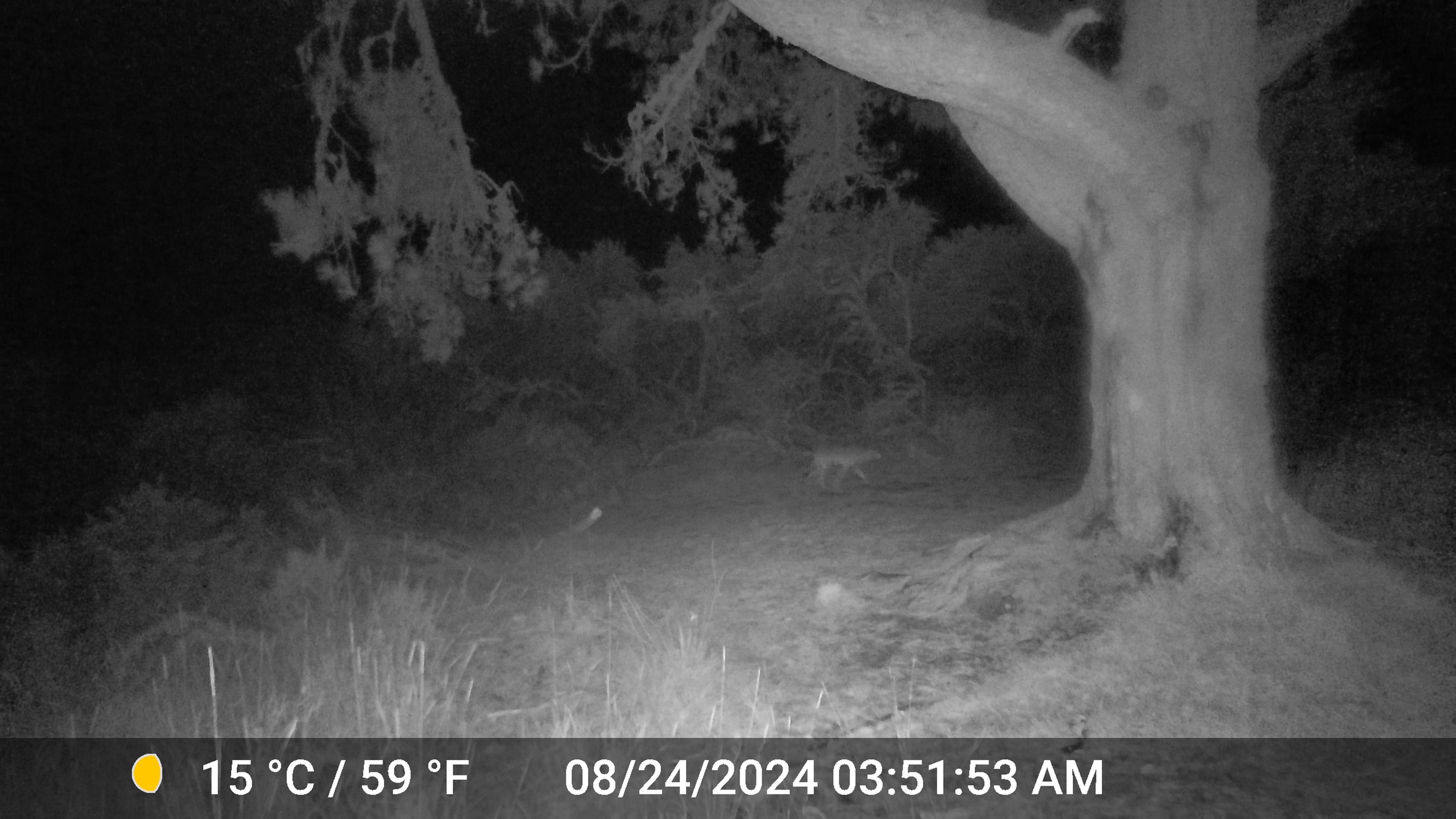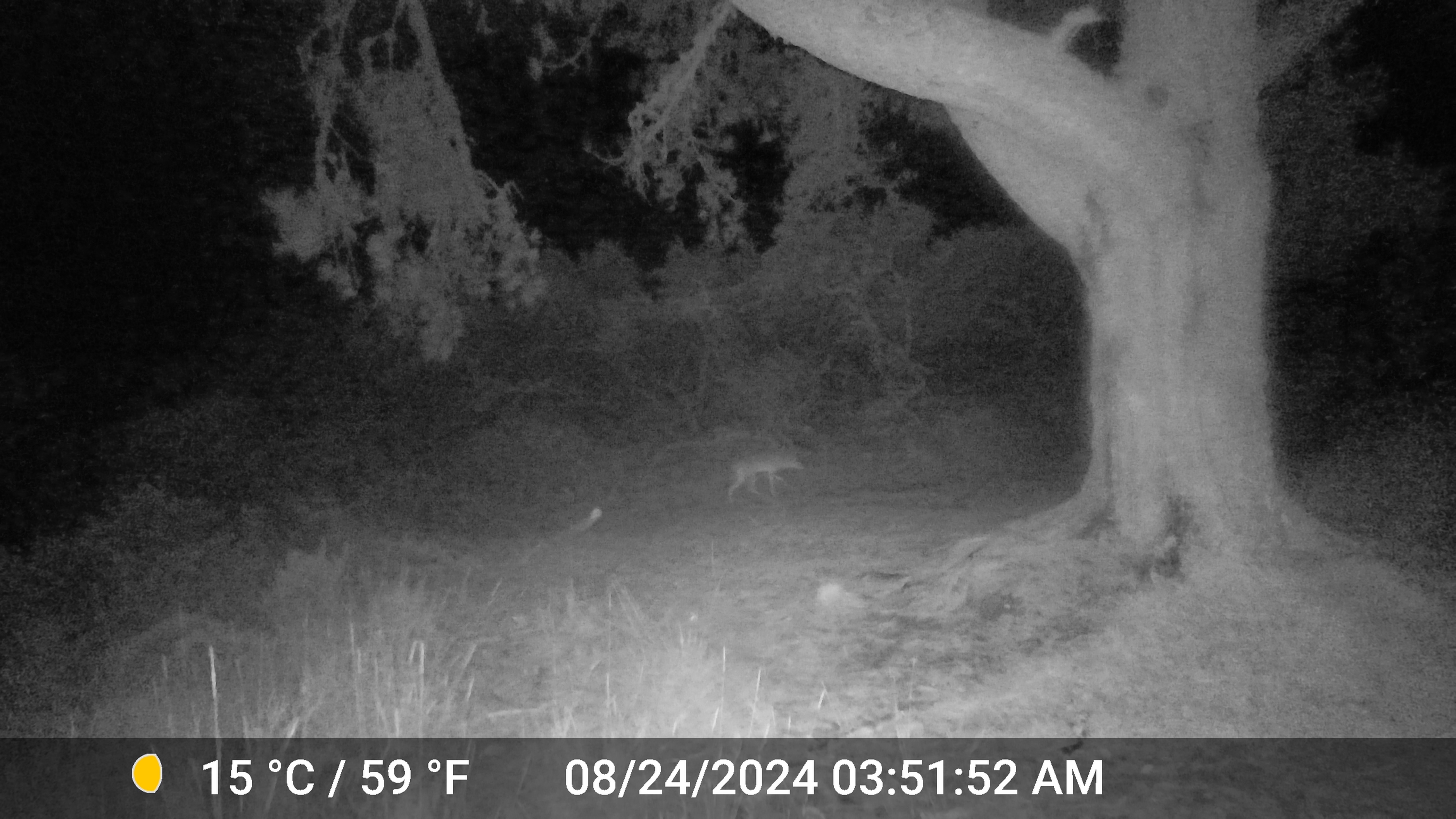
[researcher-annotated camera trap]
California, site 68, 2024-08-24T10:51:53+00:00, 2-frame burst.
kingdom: Animalia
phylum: Chordata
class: Mammalia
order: Carnivora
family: Canidae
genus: Canis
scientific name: Canis latrans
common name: coyote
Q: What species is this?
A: Coyote (Canis latrans).